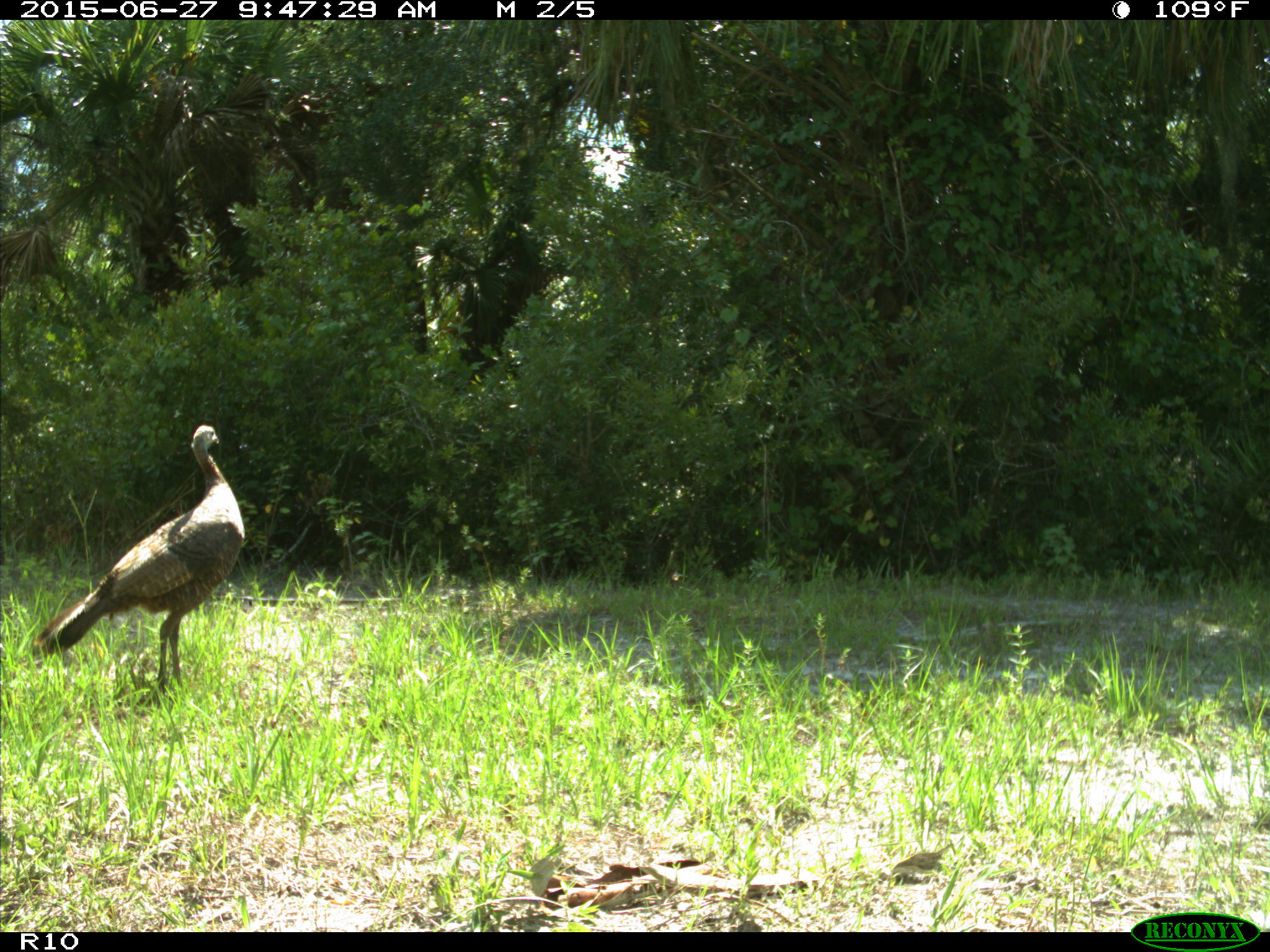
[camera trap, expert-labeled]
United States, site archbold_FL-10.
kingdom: Animalia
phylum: Chordata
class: Aves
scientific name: Aves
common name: birds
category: unidentified bird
Unidentified bird (birds) (Aves).